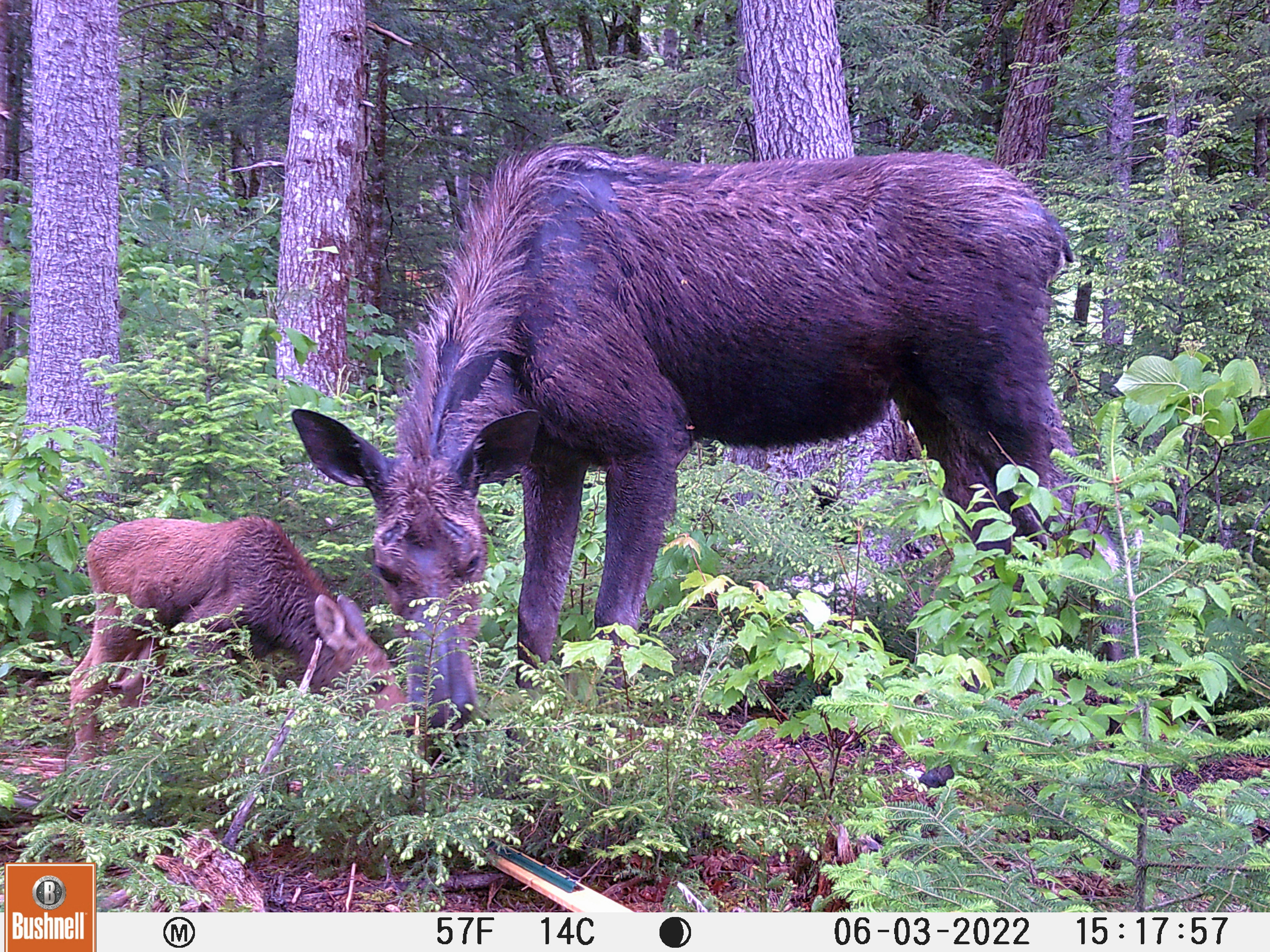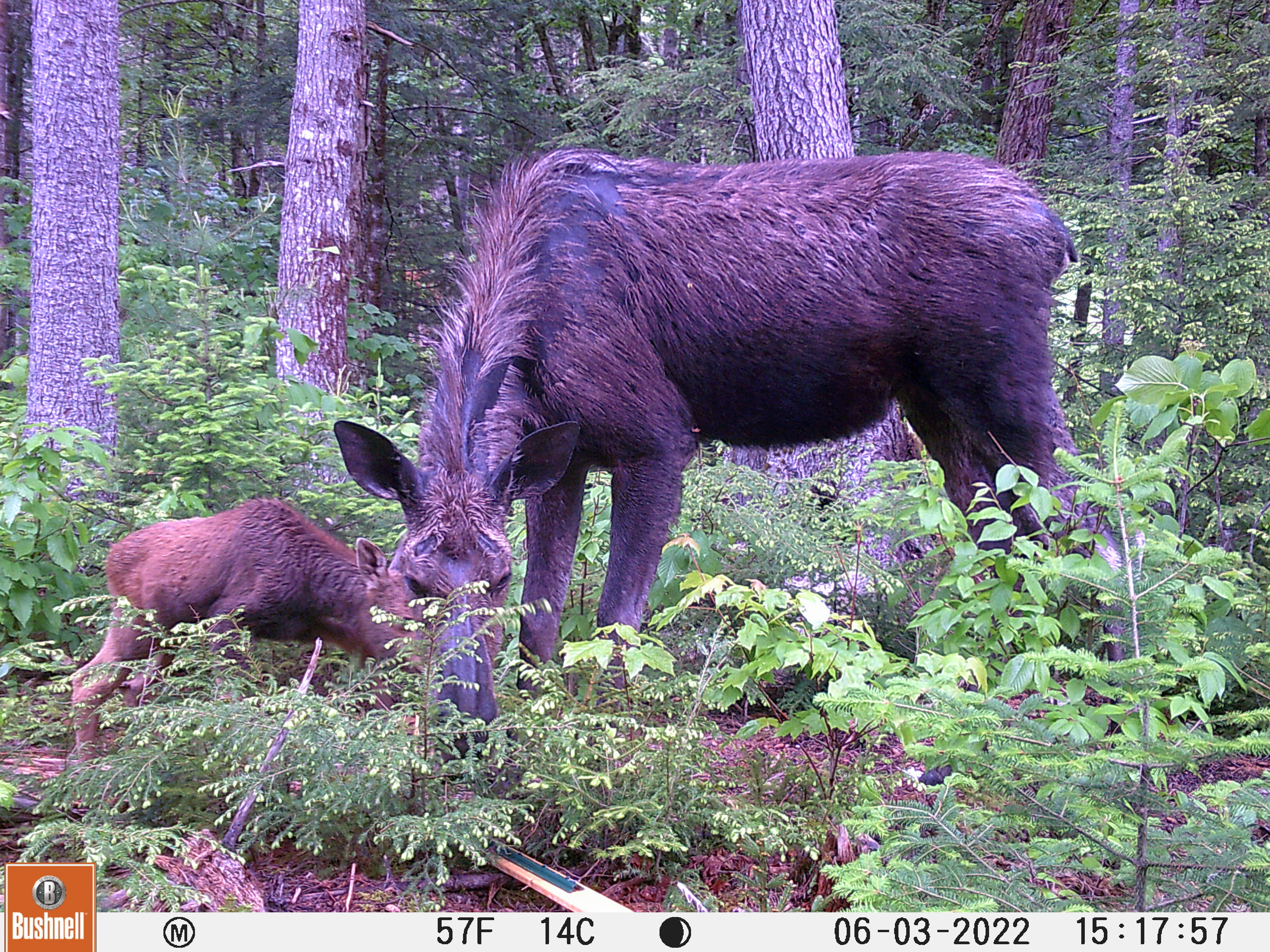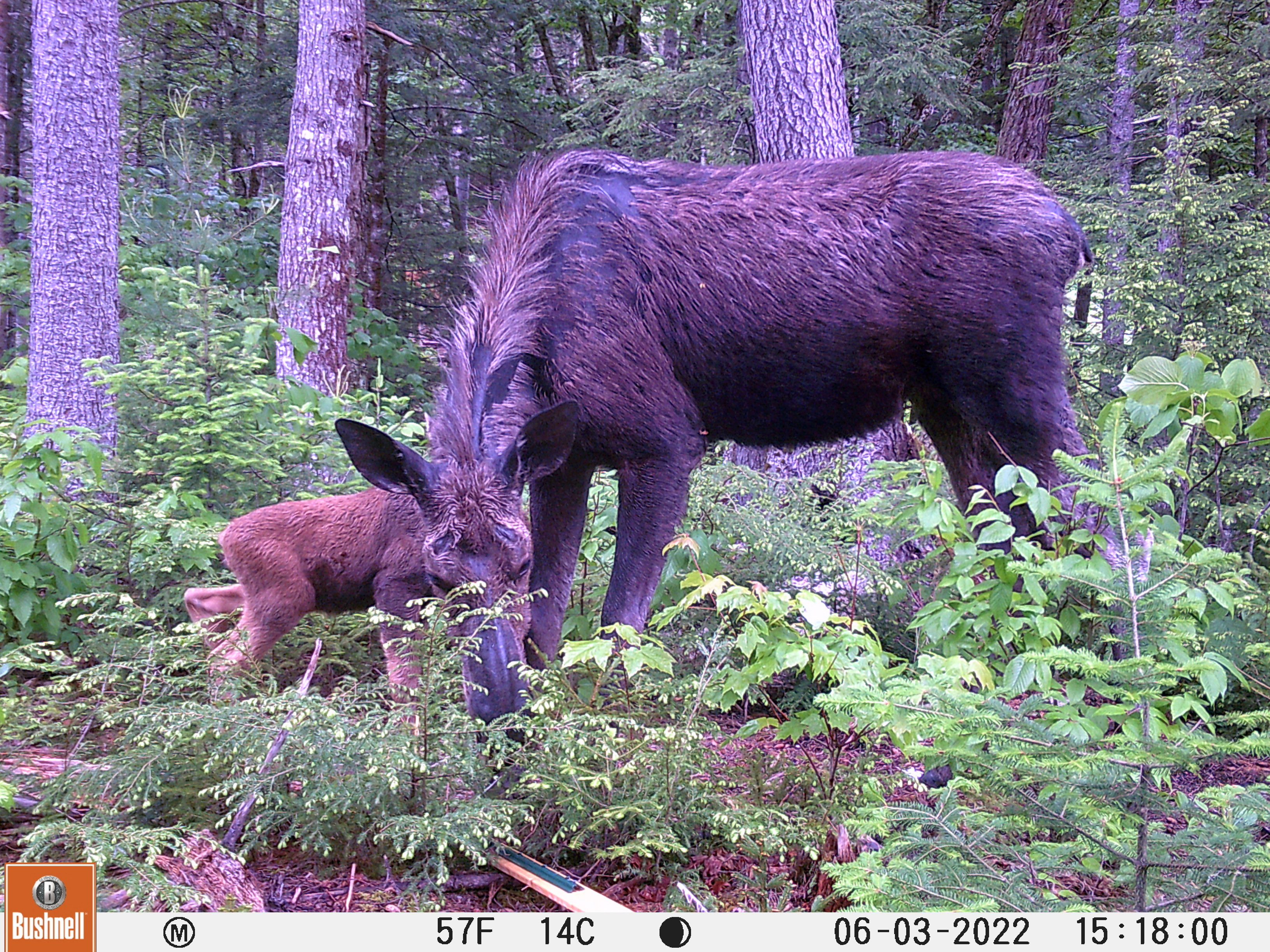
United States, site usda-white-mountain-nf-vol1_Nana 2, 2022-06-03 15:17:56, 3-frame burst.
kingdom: Animalia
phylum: Chordata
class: Mammalia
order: Artiodactyla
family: Cervidae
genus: Alces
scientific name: Alces alces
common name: moose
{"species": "moose (Alces alces)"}